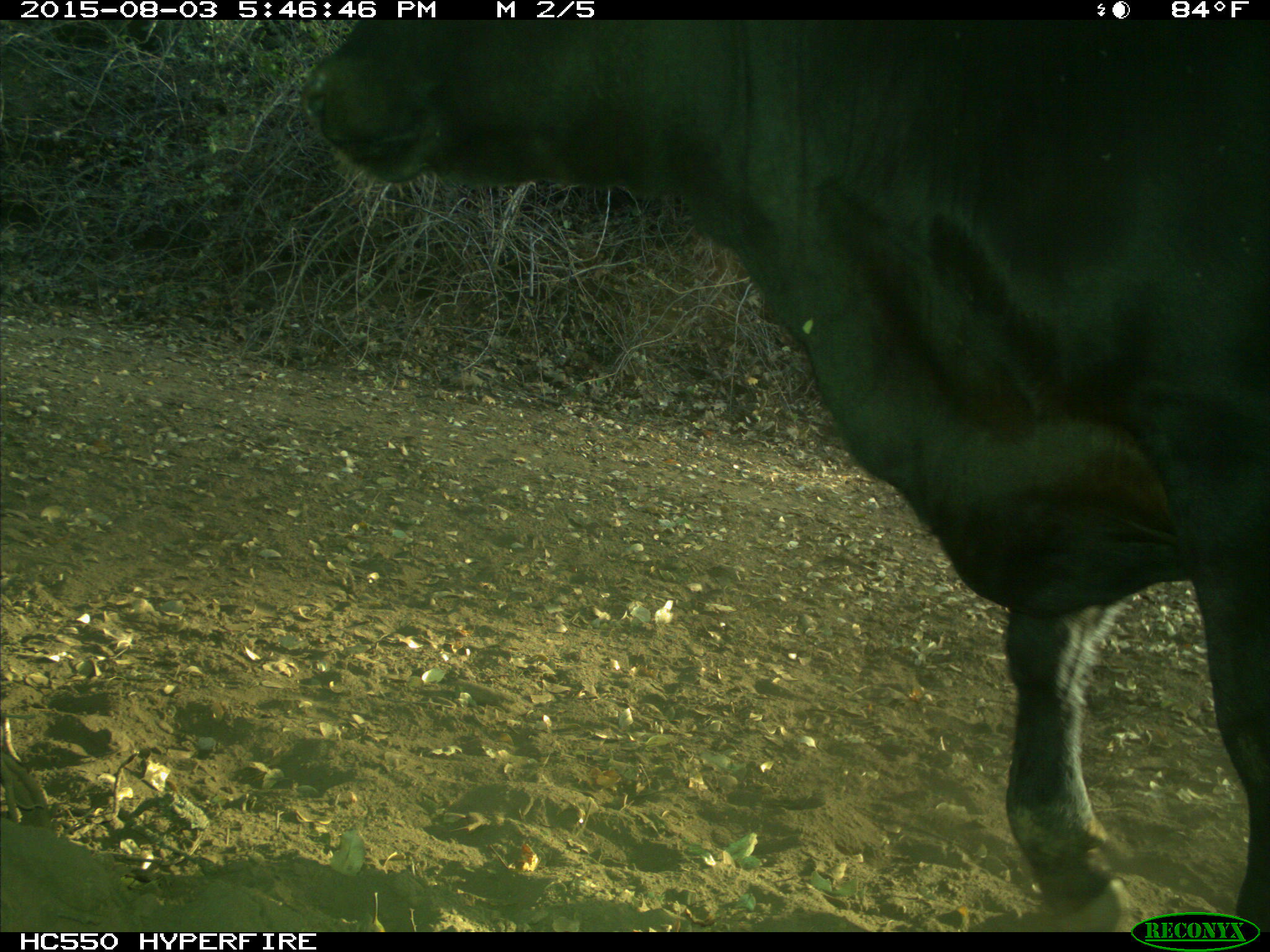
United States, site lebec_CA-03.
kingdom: Animalia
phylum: Chordata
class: Mammalia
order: Artiodactyla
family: Bovidae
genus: Bos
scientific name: Bos taurus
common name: domestic cow